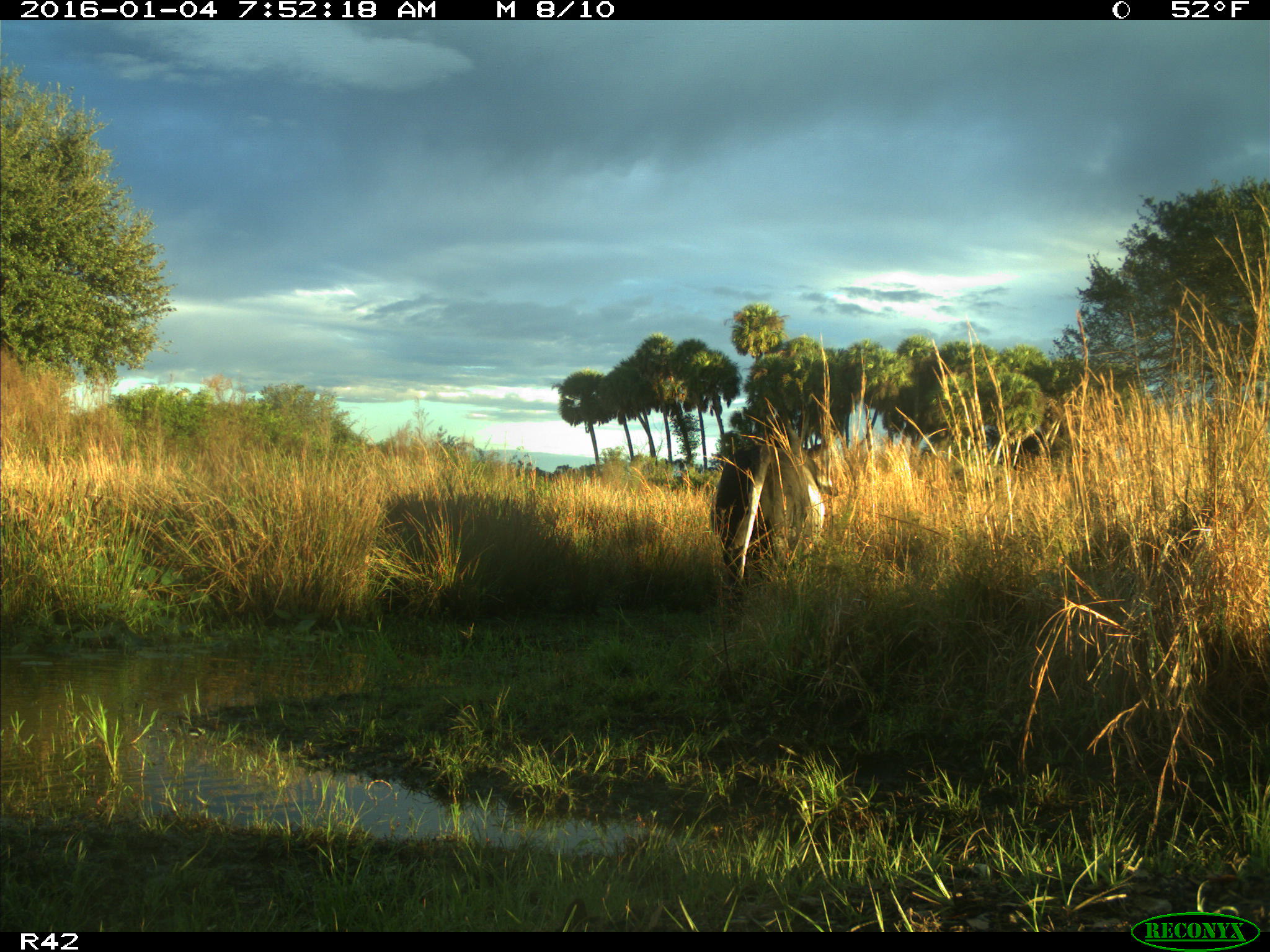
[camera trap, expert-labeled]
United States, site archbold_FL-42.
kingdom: Animalia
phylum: Chordata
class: Mammalia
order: Artiodactyla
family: Bovidae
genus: Bos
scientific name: Bos taurus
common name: domestic cow